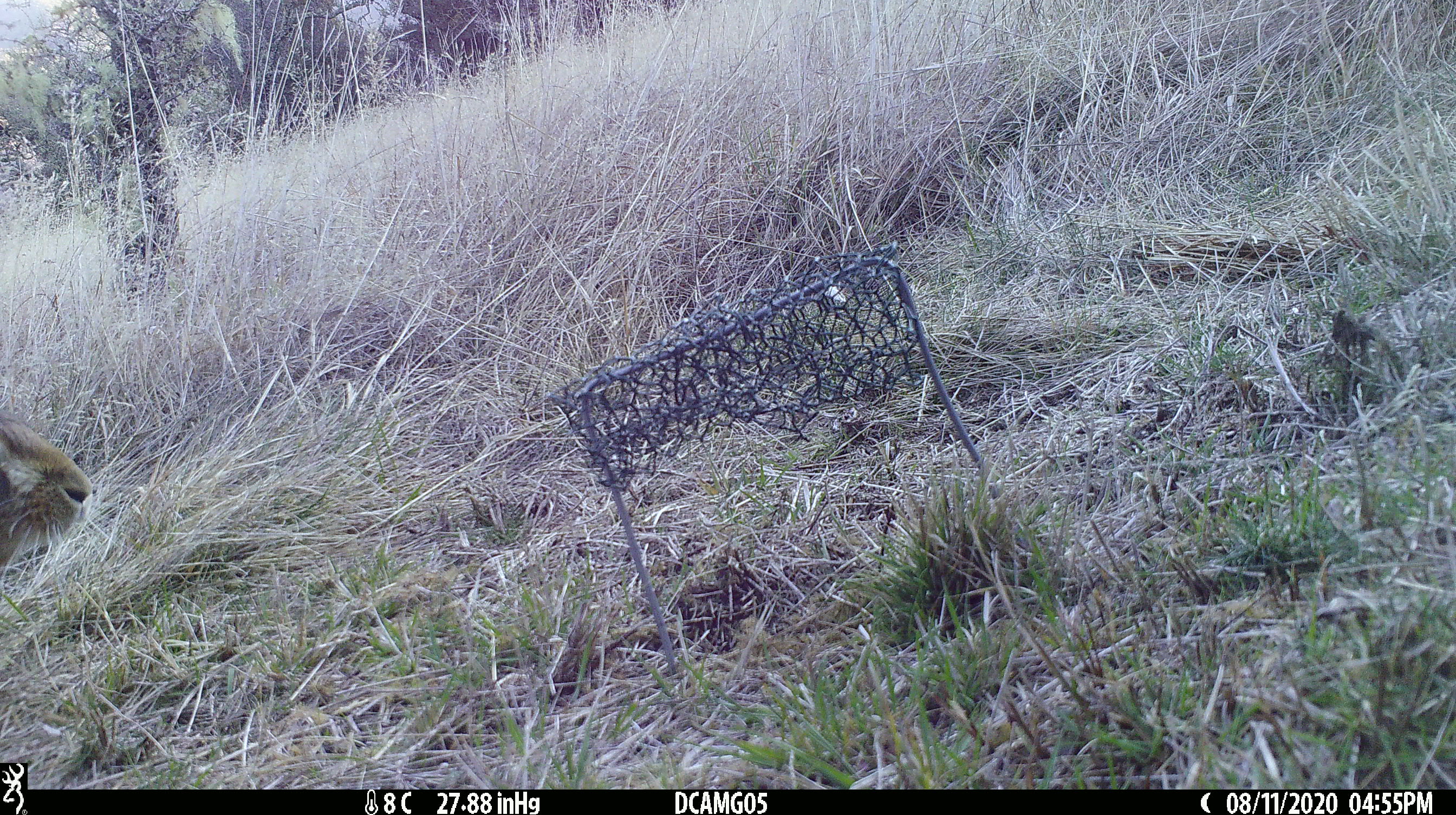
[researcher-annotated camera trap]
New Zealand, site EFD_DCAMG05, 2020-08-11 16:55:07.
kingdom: Animalia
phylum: Chordata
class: Mammalia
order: Lagomorpha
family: Leporidae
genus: Lepus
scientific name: Lepus europaeus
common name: brown hare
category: hare